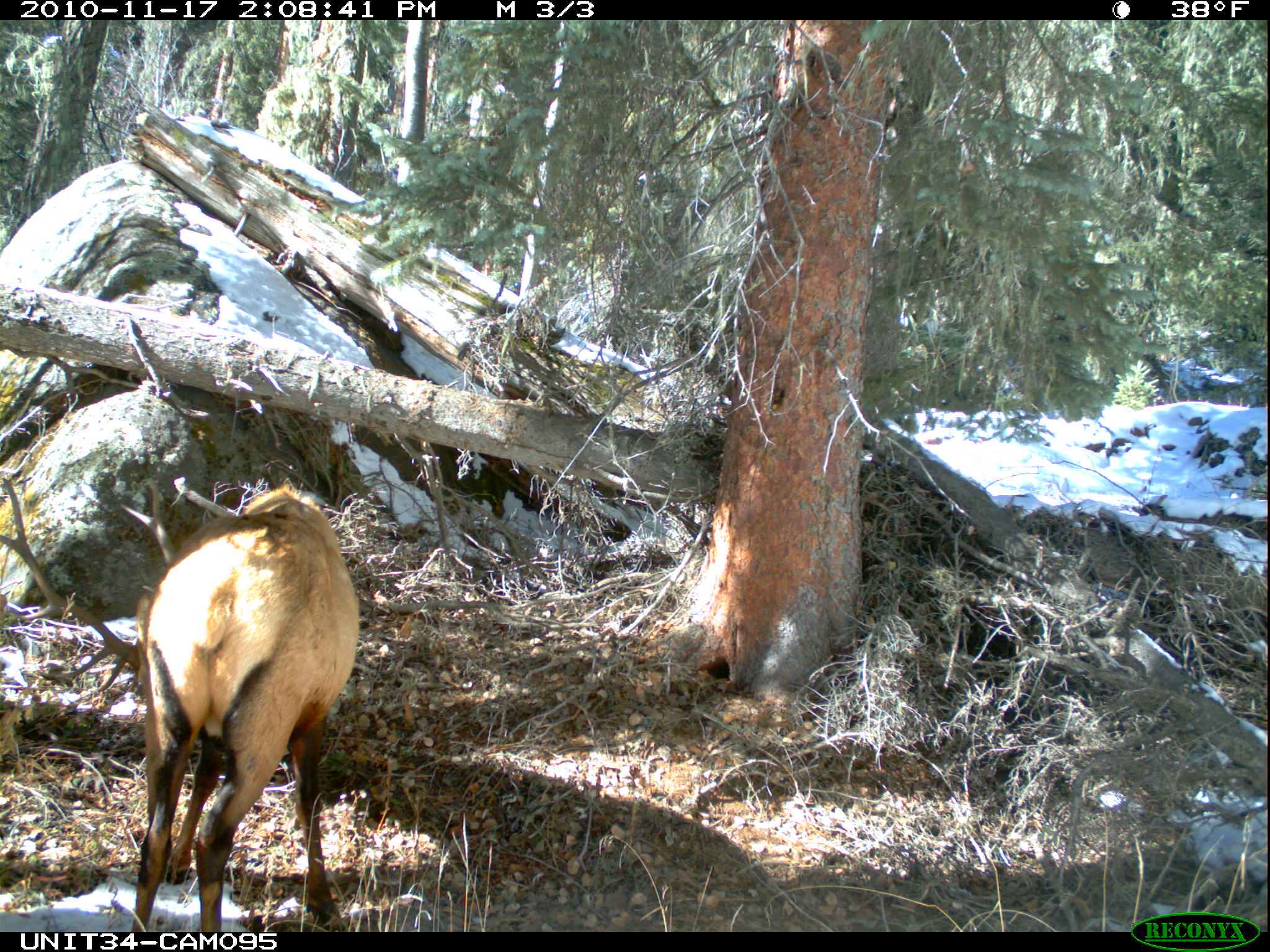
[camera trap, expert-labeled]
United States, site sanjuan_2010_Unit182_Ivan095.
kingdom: Animalia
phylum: Chordata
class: Mammalia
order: Artiodactyla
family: Cervidae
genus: Cervus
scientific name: Cervus elaphus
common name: red deer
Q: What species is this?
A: Cervus elaphus (red deer).